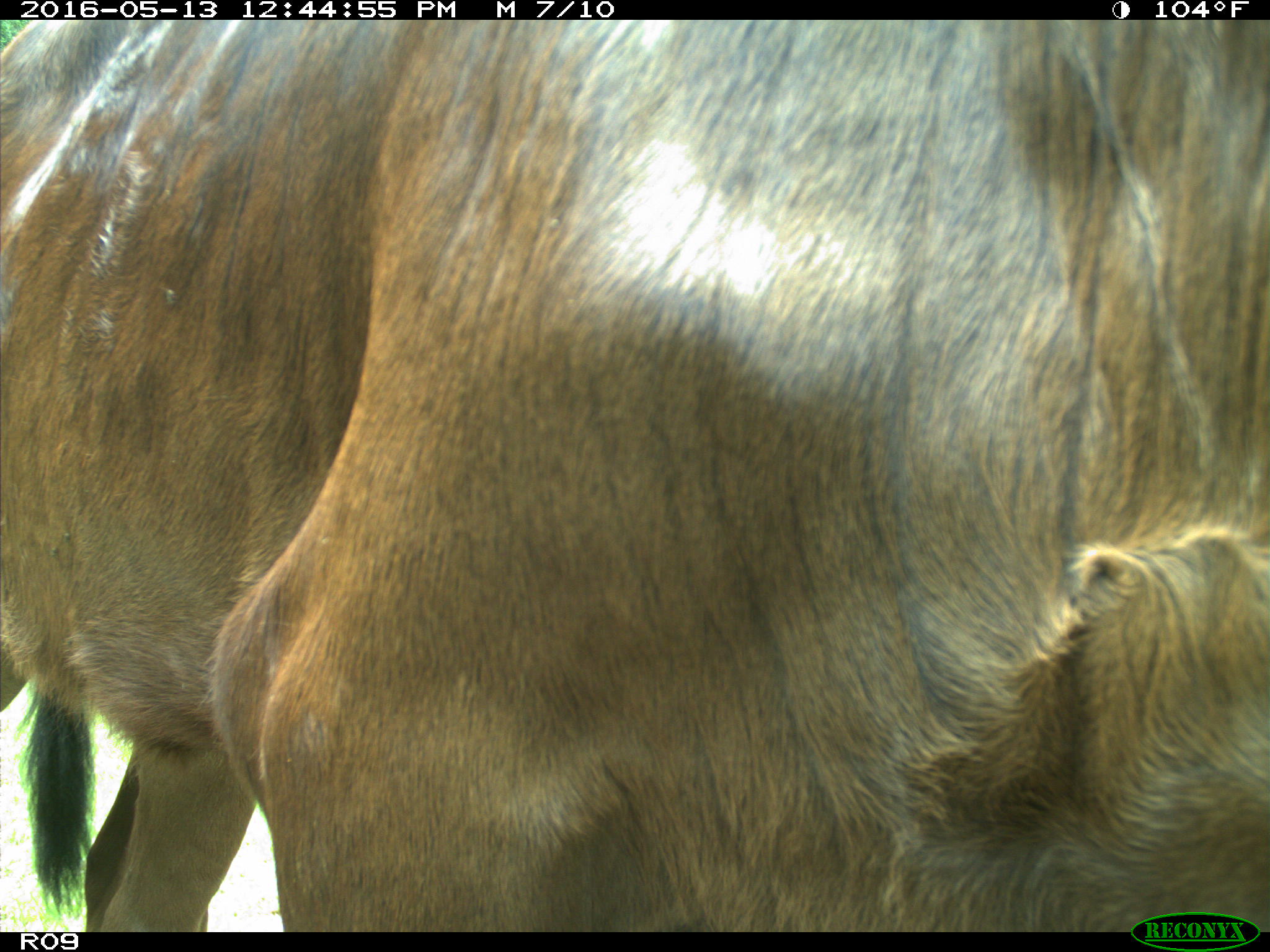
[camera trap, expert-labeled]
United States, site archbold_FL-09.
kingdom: Animalia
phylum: Chordata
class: Mammalia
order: Artiodactyla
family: Bovidae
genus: Bos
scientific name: Bos taurus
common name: domestic cow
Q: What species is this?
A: Bos taurus (domestic cow).